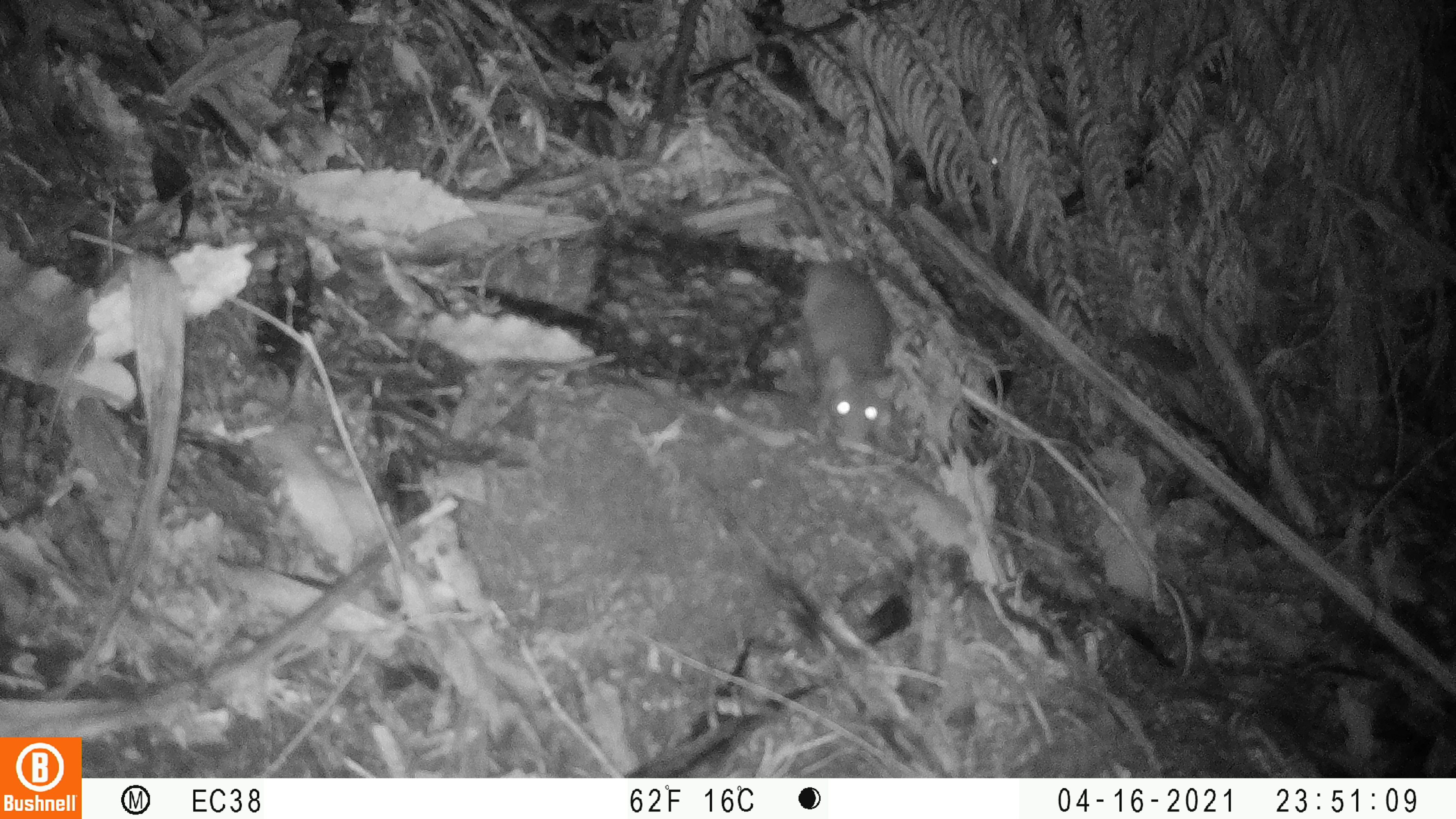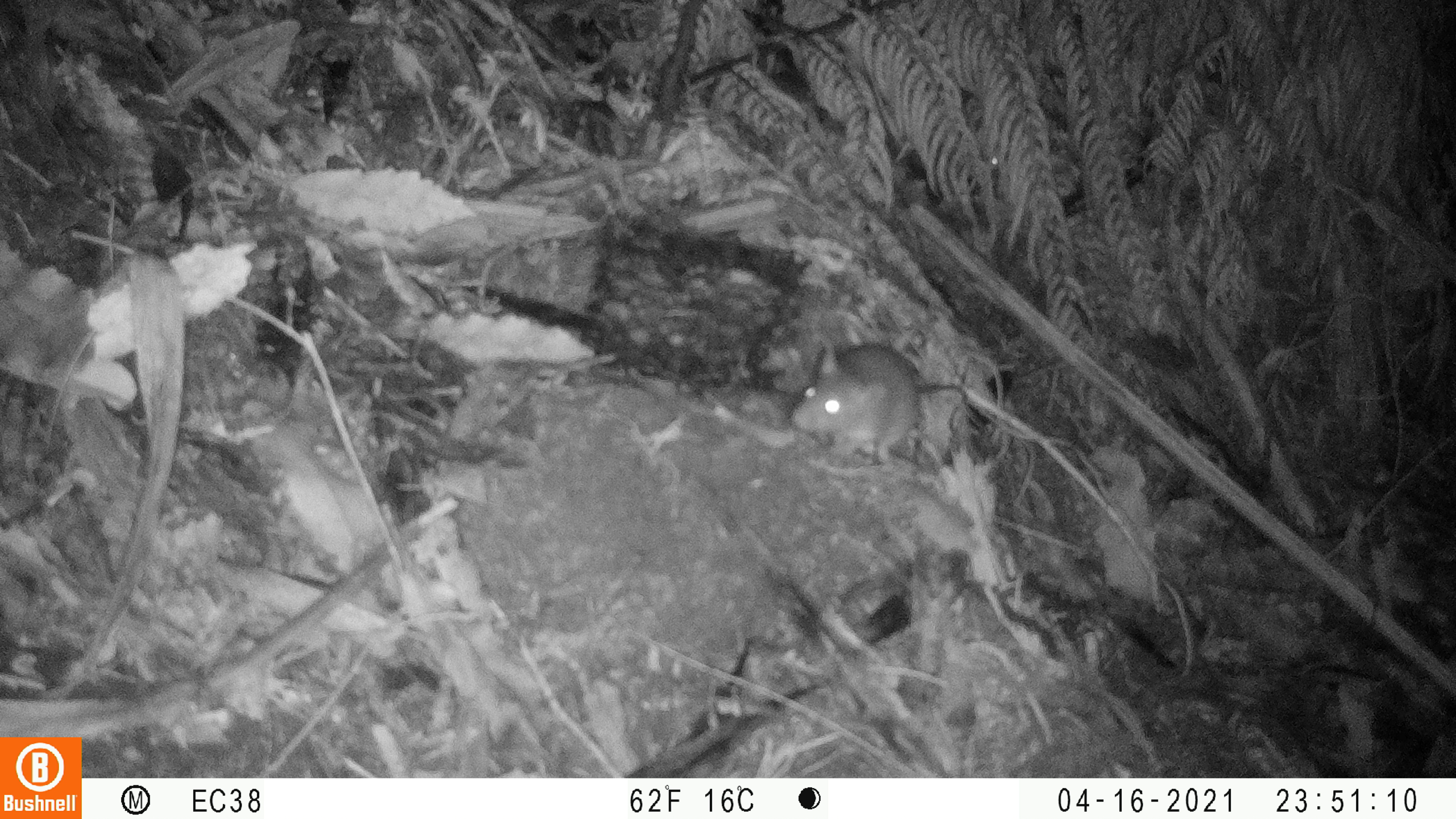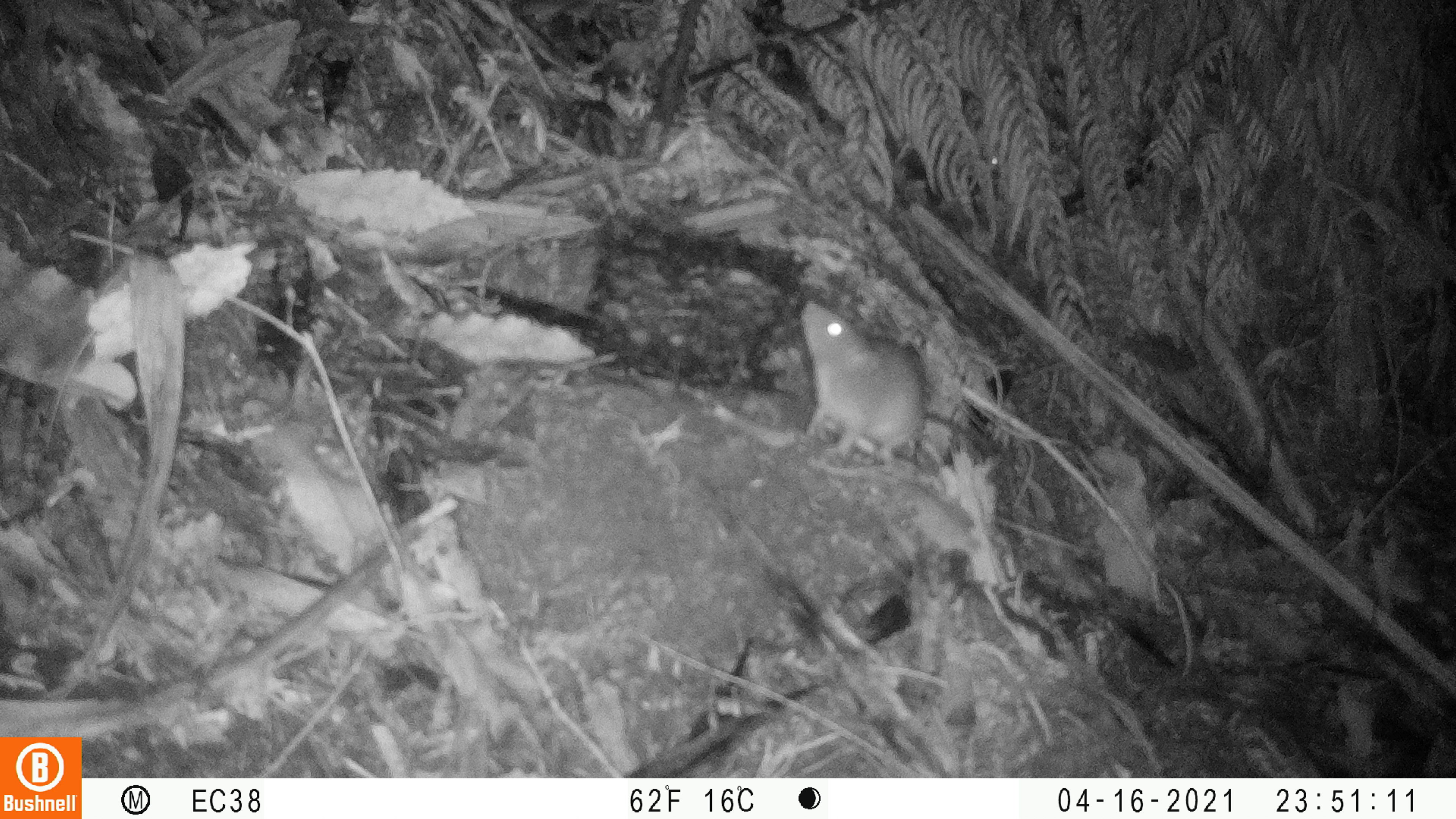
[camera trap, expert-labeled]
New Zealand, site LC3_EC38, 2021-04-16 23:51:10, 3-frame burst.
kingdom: Animalia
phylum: Chordata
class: Mammalia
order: Rodentia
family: Muridae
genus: Rattus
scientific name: Rattus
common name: rat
Rat (Rattus).